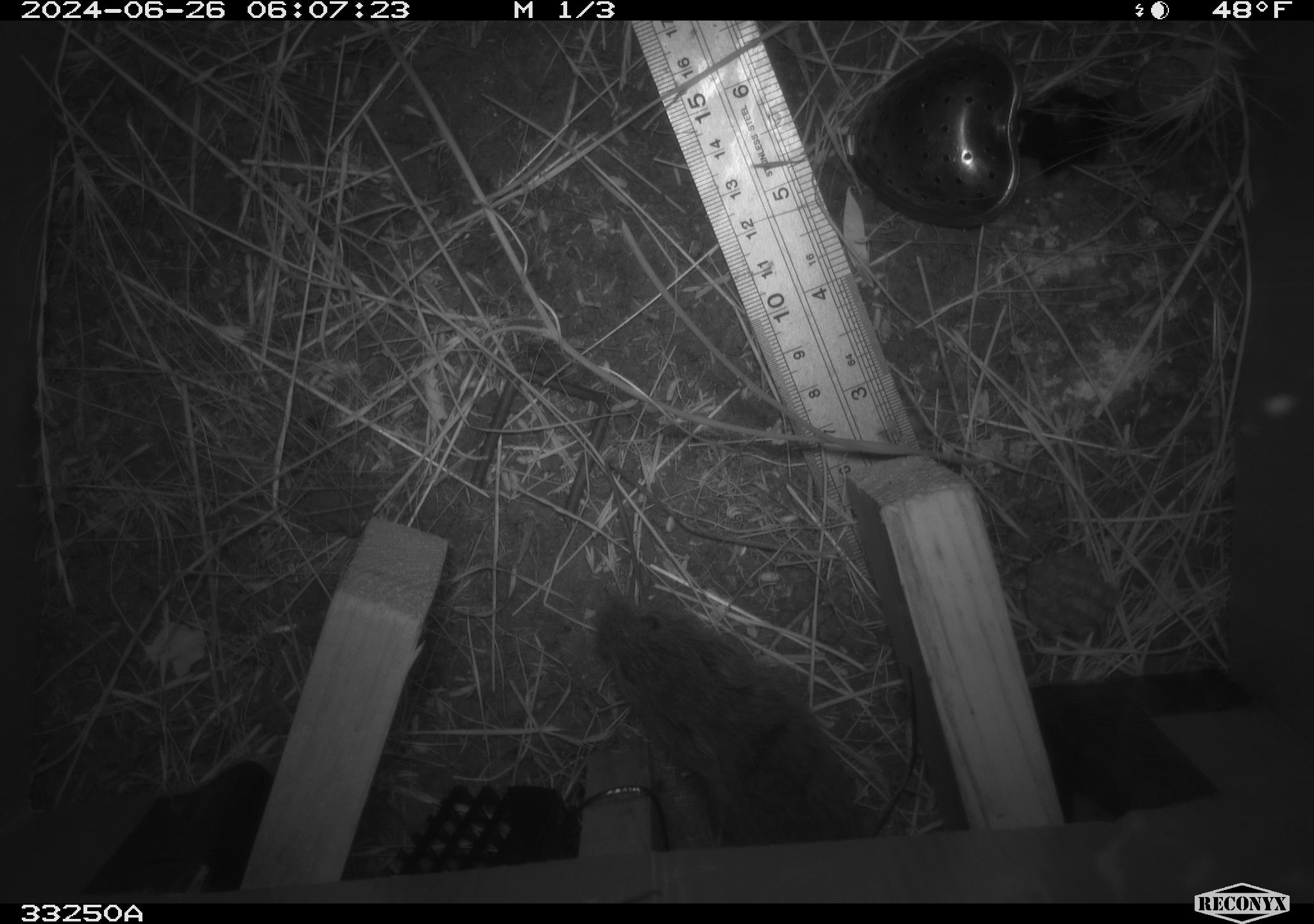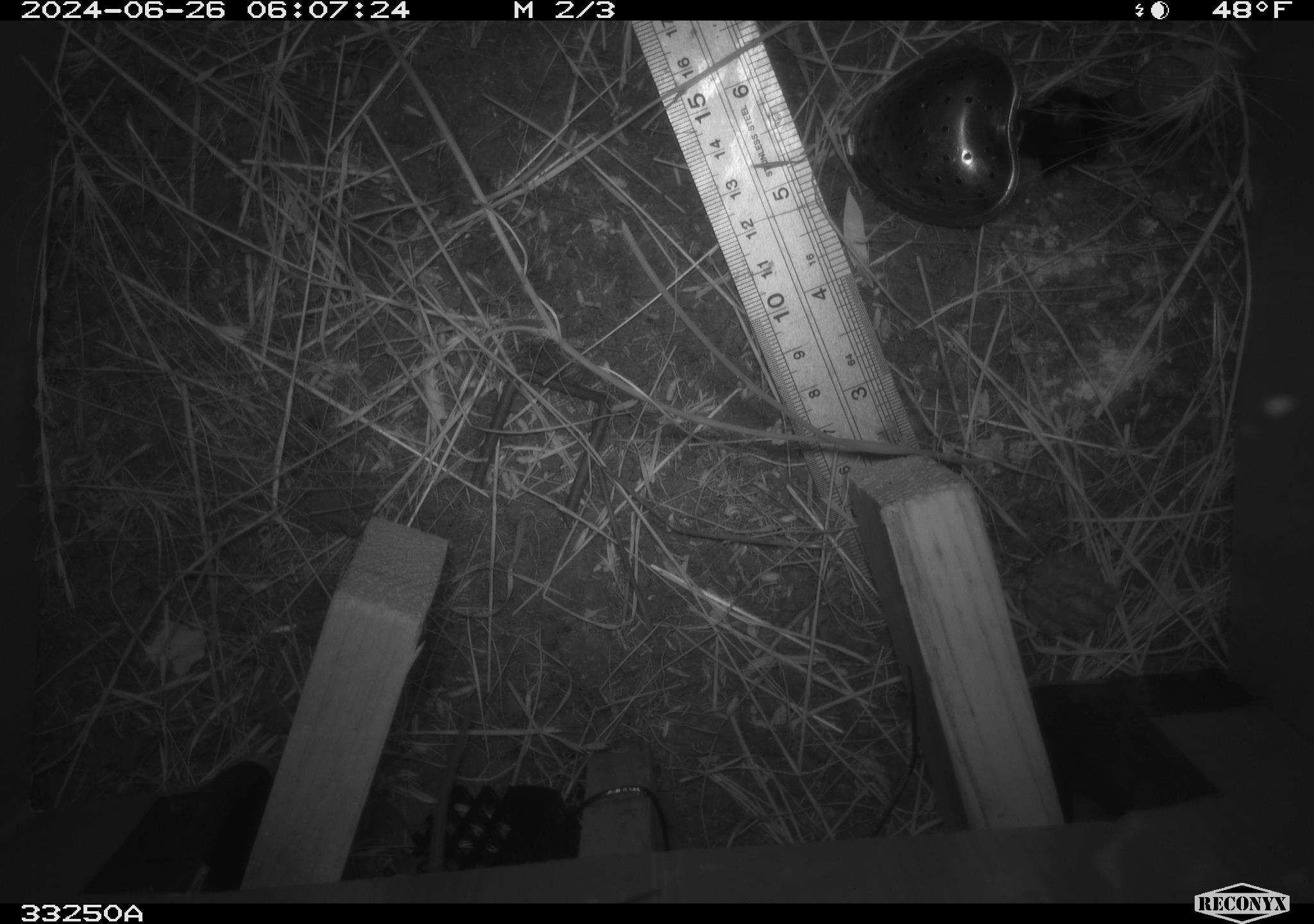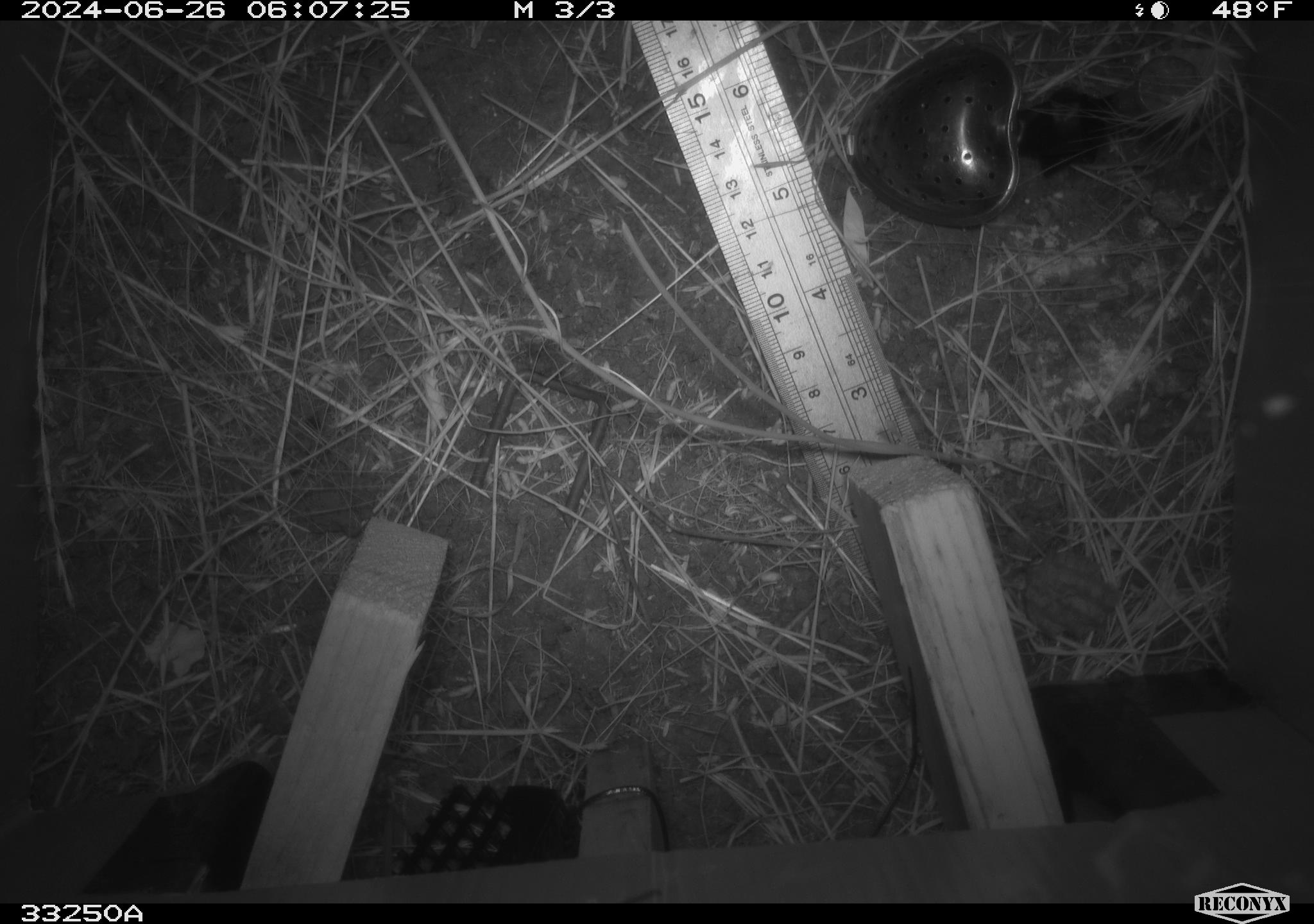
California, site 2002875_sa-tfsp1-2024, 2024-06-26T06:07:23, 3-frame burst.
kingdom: Animalia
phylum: Chordata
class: Mammalia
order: Rodentia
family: Cricetidae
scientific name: Arvicolinae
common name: voles, lemmings, and muskrats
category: arvicolinae subfamily